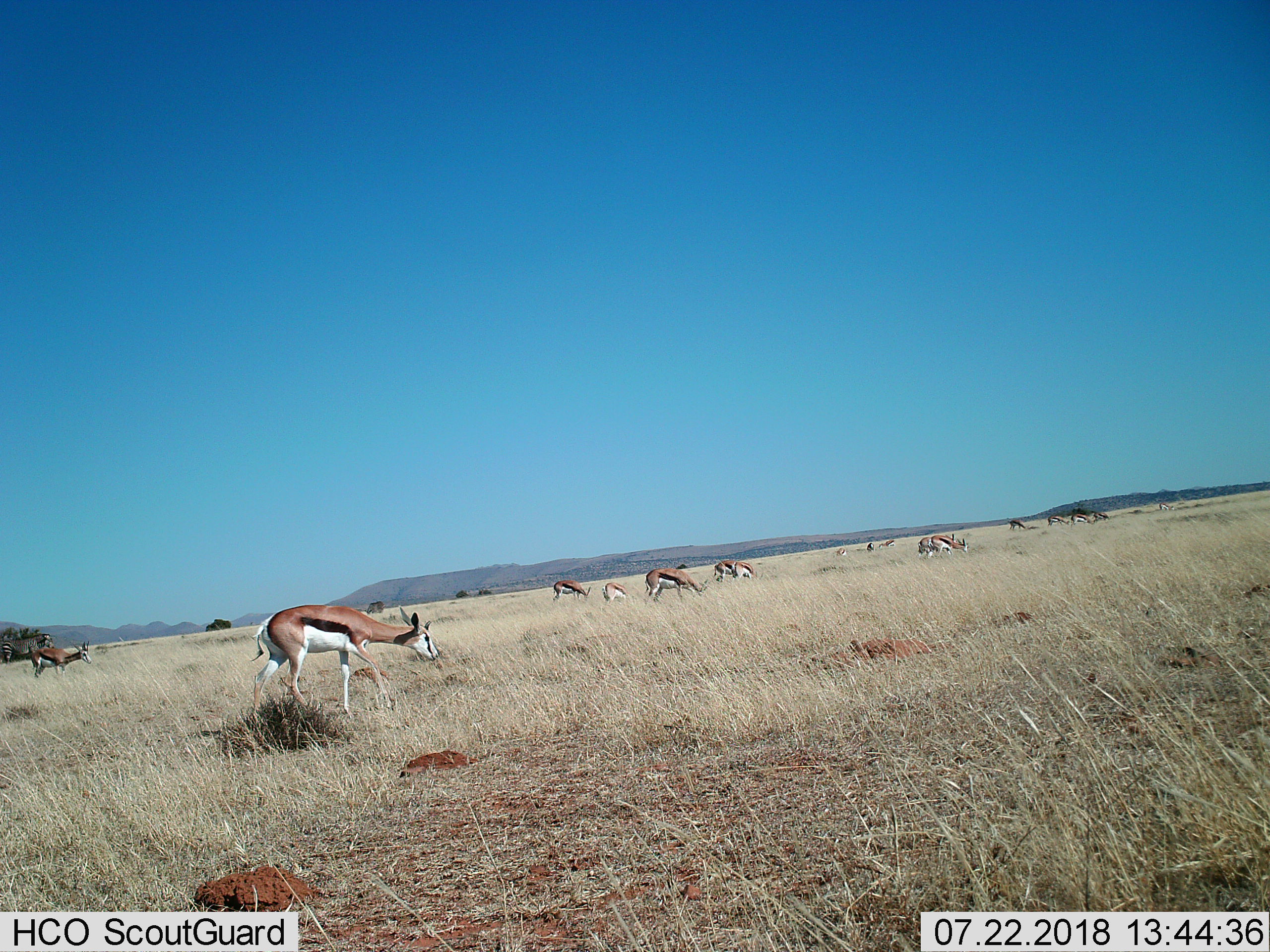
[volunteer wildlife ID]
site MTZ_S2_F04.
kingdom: Animalia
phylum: Chordata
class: Mammalia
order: Artiodactyla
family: Bovidae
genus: Antidorcas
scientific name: Antidorcas marsupialis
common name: springbok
Springbok (Antidorcas marsupialis), count 11-50. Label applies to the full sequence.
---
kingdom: Animalia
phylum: Chordata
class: Mammalia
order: Perissodactyla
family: Equidae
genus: Equus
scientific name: Equus zebra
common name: mountain zebra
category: zebramountain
Zebramountain (mountain zebra) (Equus zebra), count 1. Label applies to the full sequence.